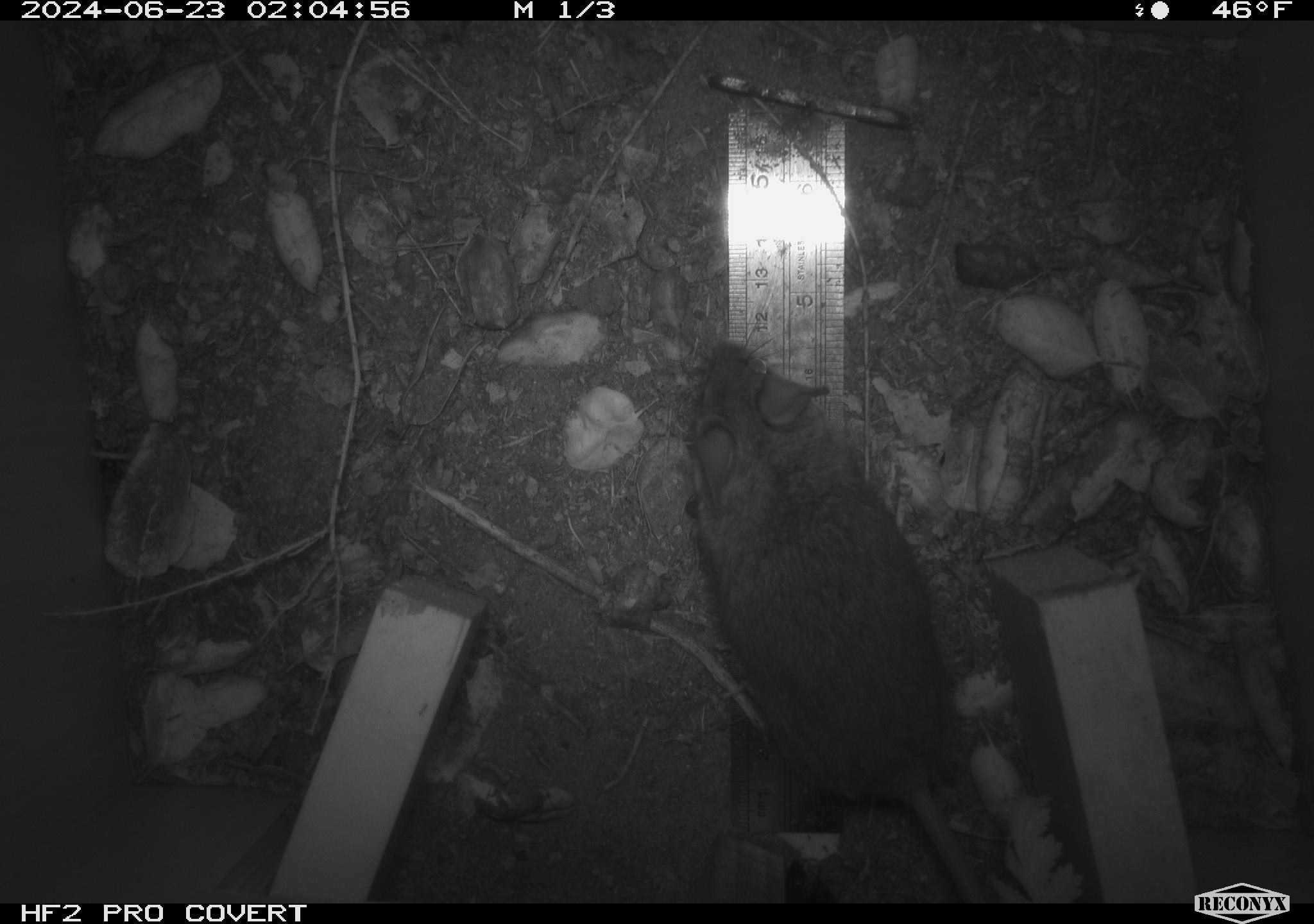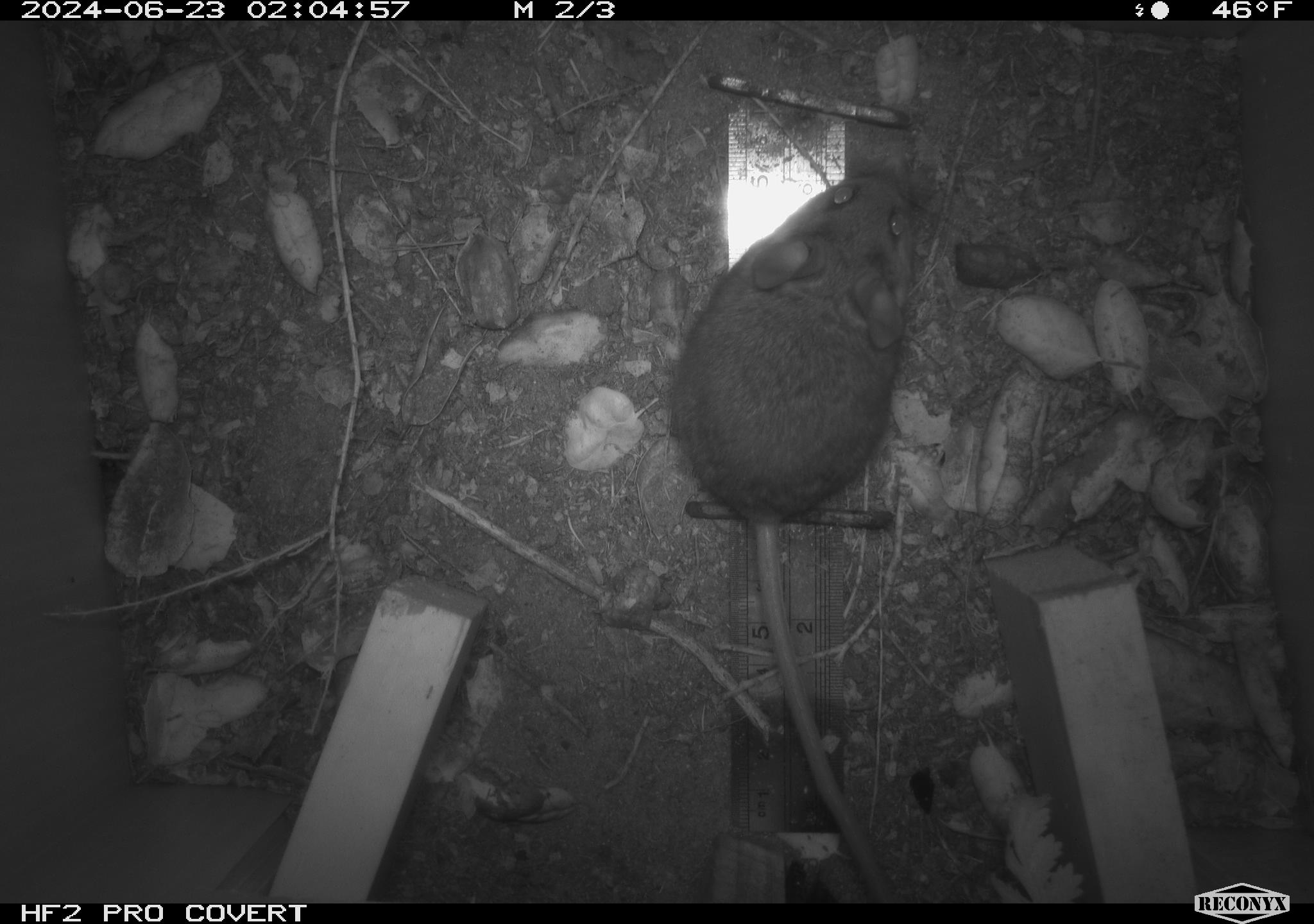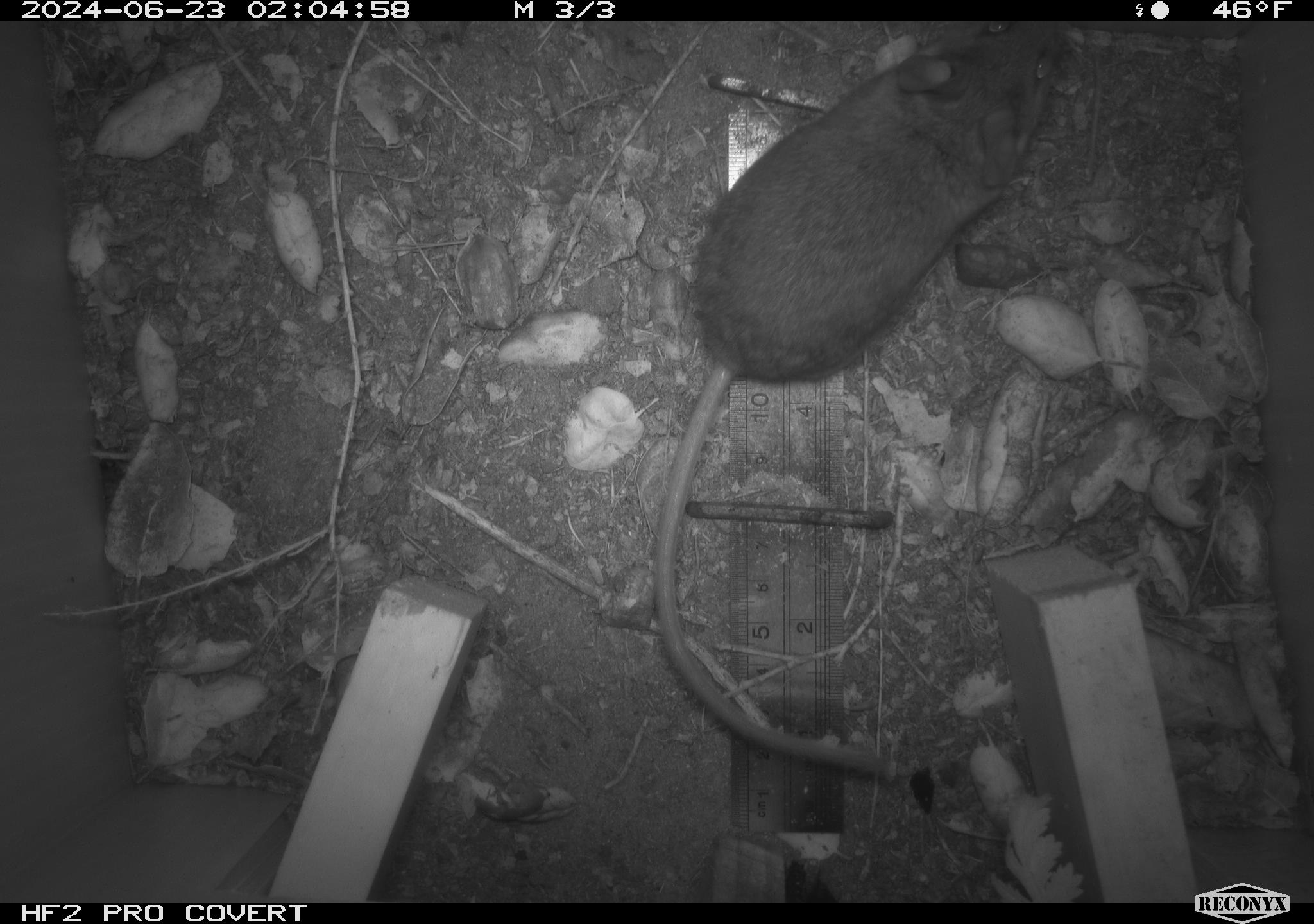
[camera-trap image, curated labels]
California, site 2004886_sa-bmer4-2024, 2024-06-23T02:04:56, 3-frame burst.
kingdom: Animalia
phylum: Chordata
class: Mammalia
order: Rodentia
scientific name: Rodentia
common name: woodrat or rat or mouse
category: woodrat or rat or mouse species